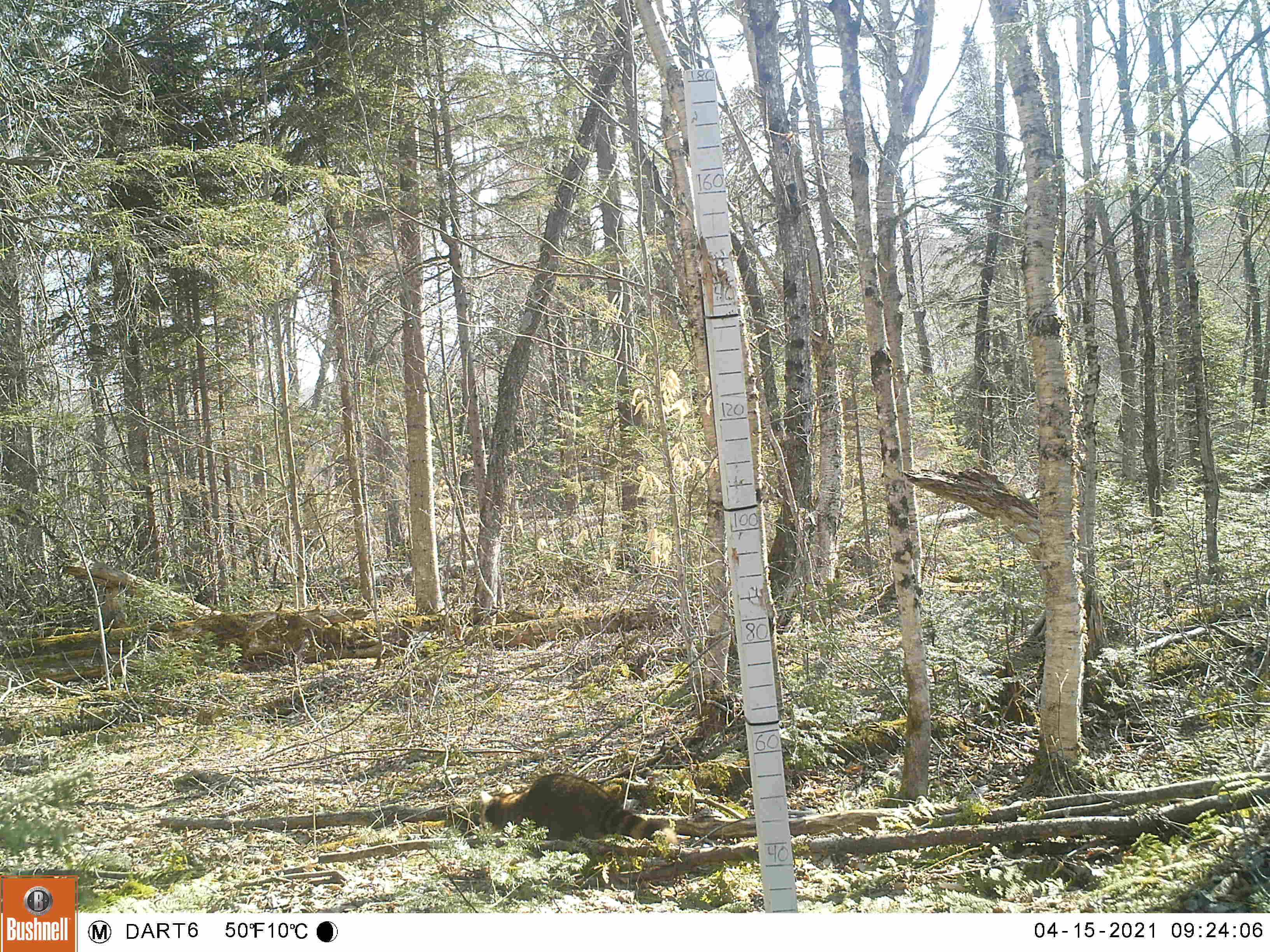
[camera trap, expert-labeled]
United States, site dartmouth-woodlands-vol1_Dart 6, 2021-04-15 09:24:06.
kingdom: Animalia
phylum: Chordata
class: Mammalia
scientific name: Mammalia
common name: mammal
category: mammal sp.